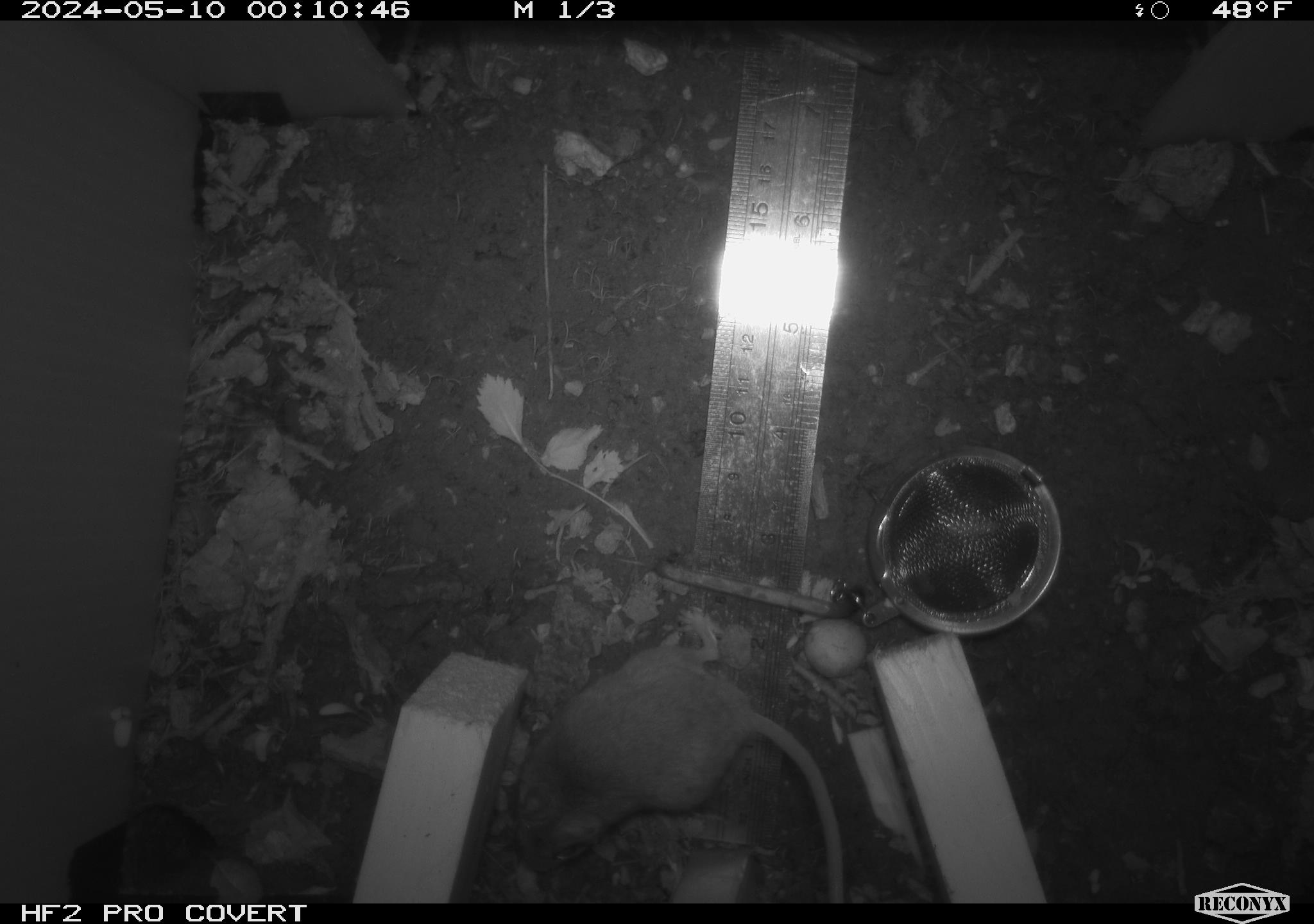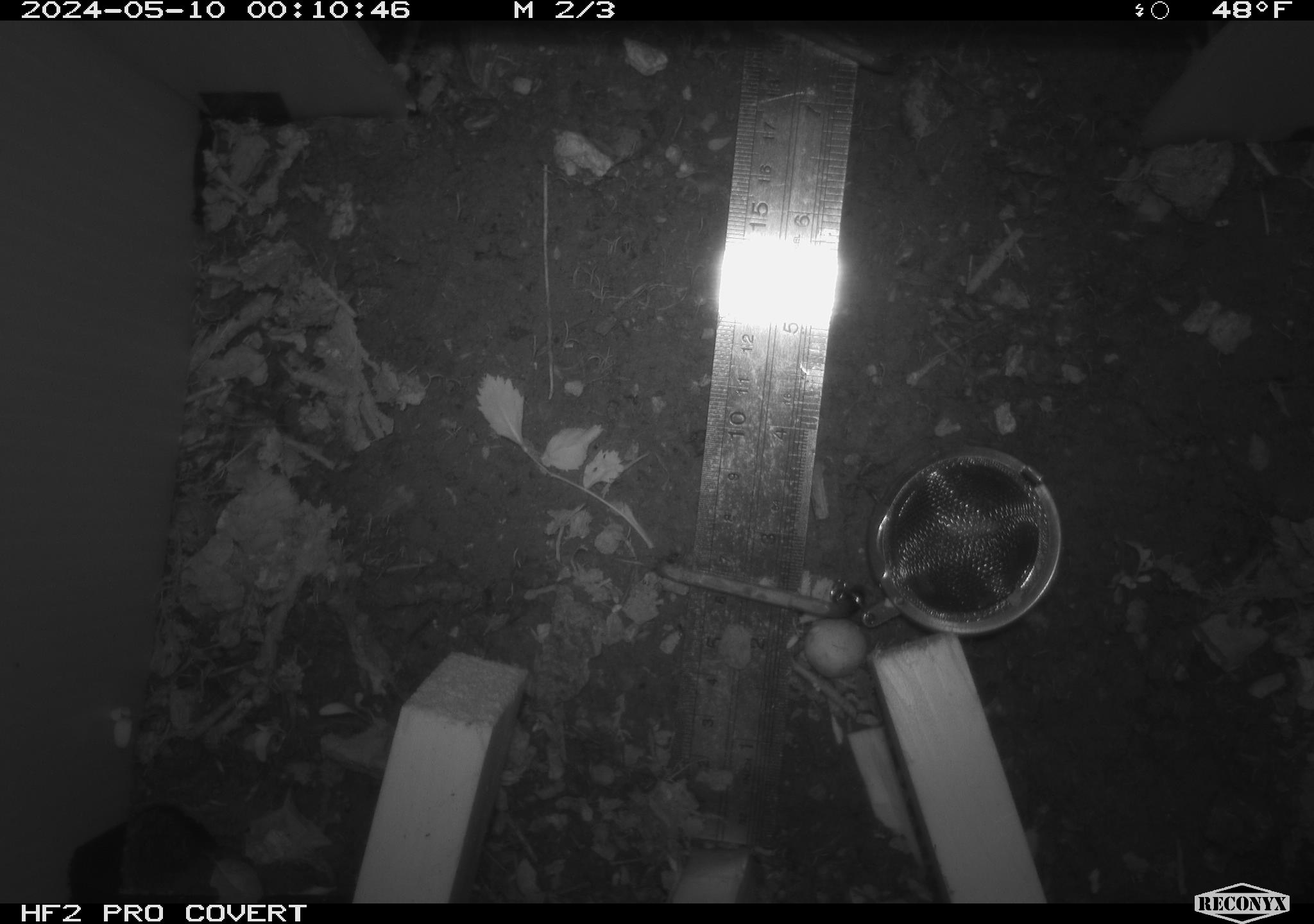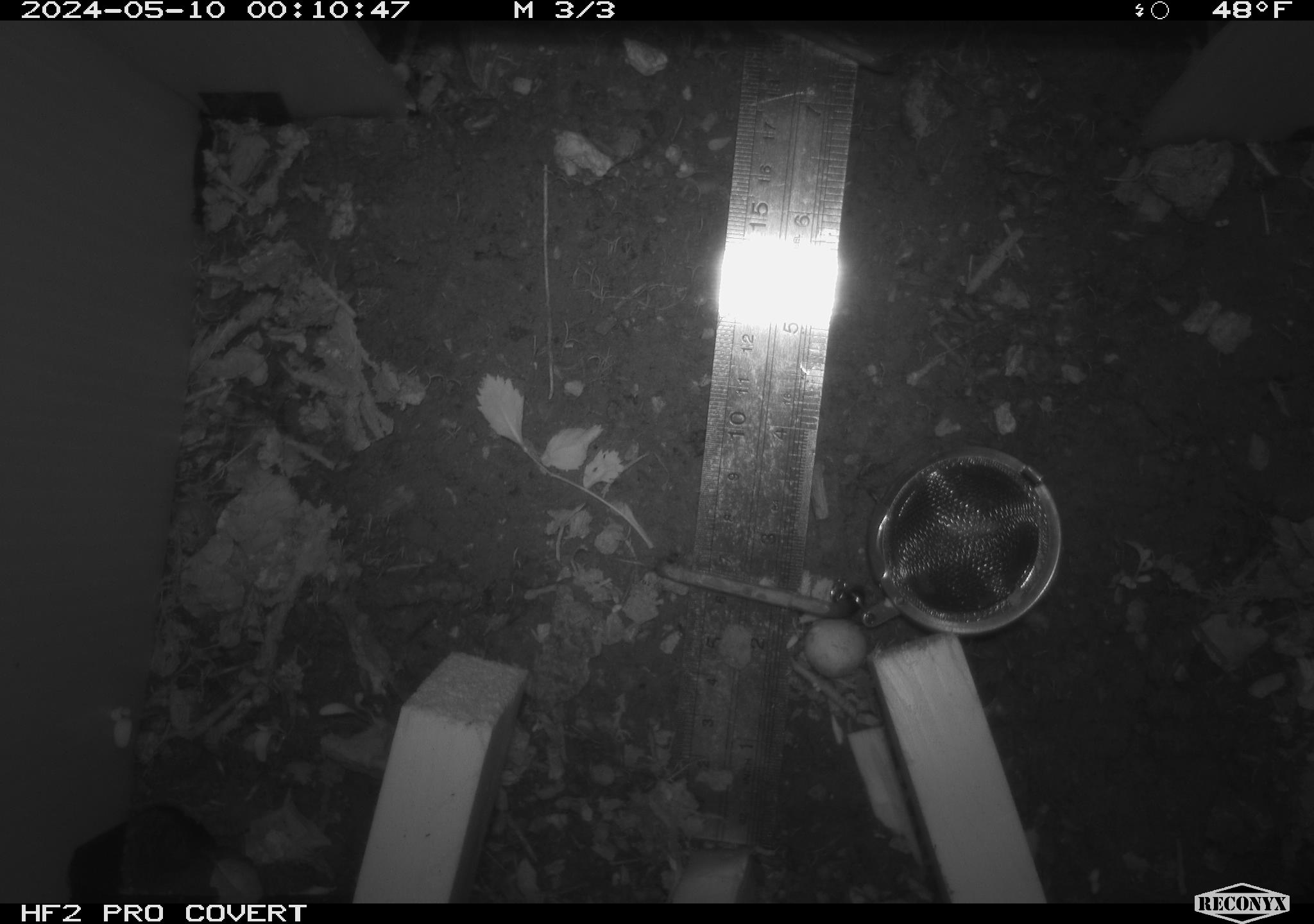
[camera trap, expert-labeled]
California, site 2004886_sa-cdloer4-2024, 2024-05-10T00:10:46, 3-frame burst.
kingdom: Animalia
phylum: Chordata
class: Mammalia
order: Rodentia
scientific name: Rodentia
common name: mouse species